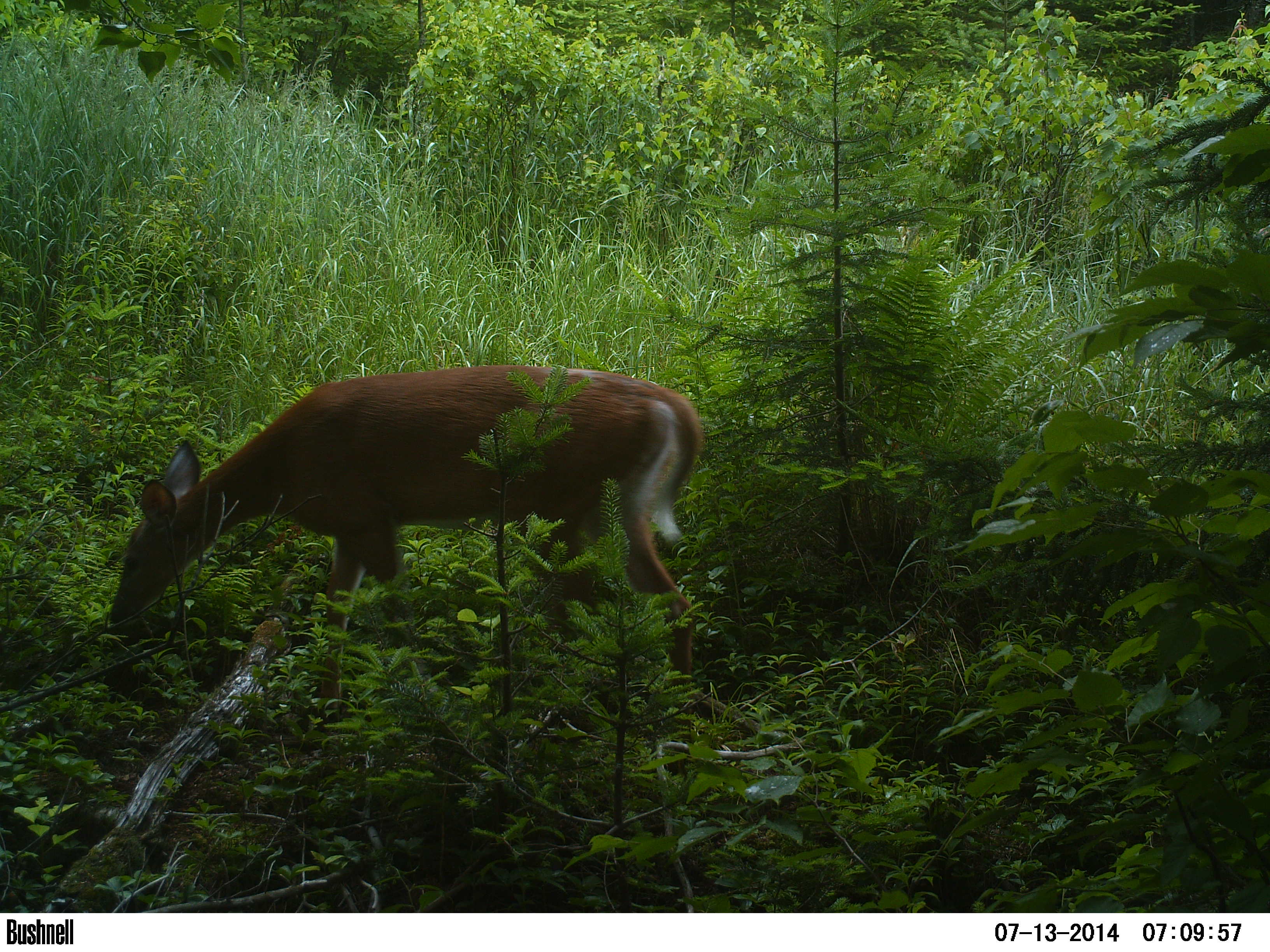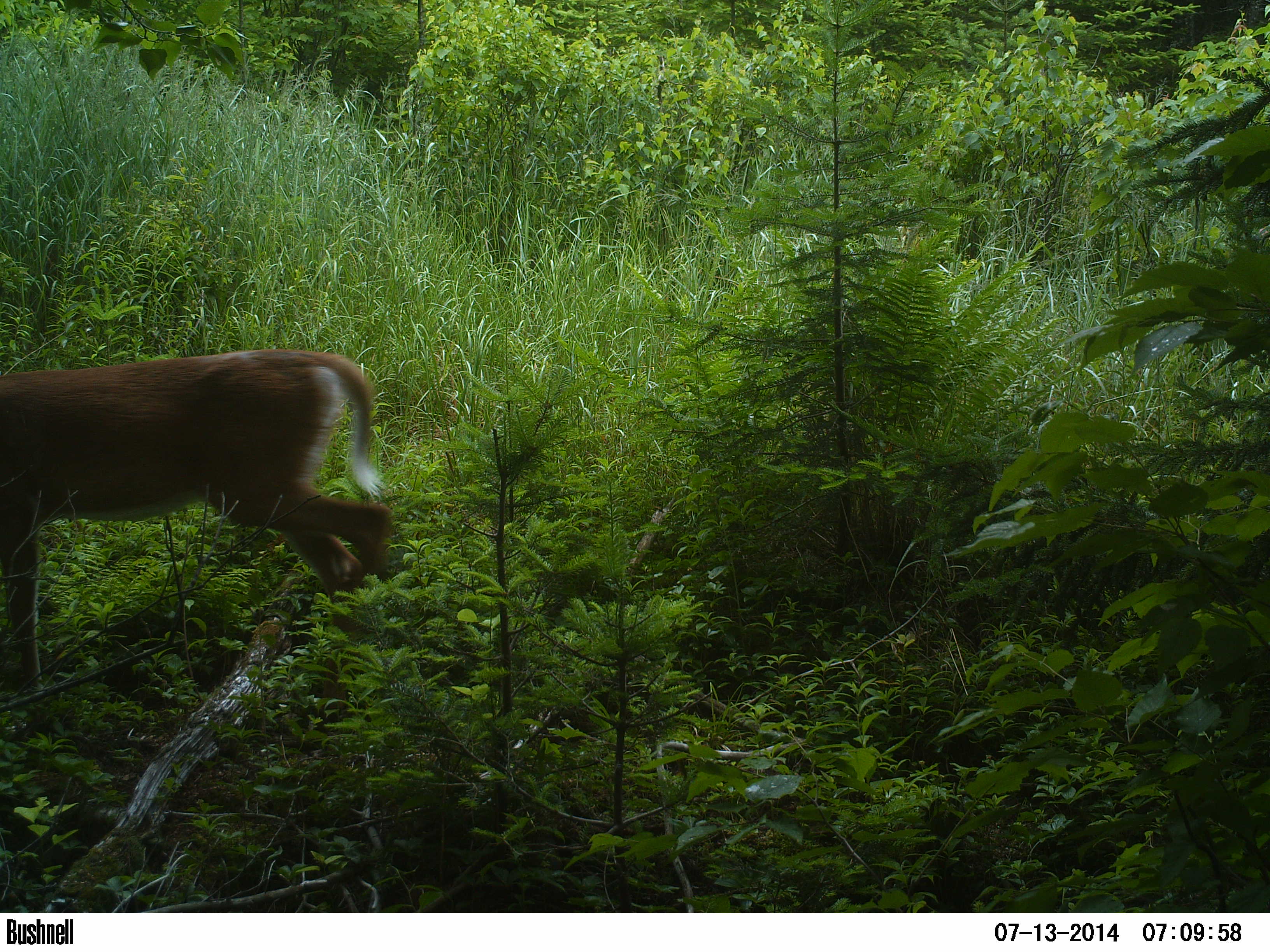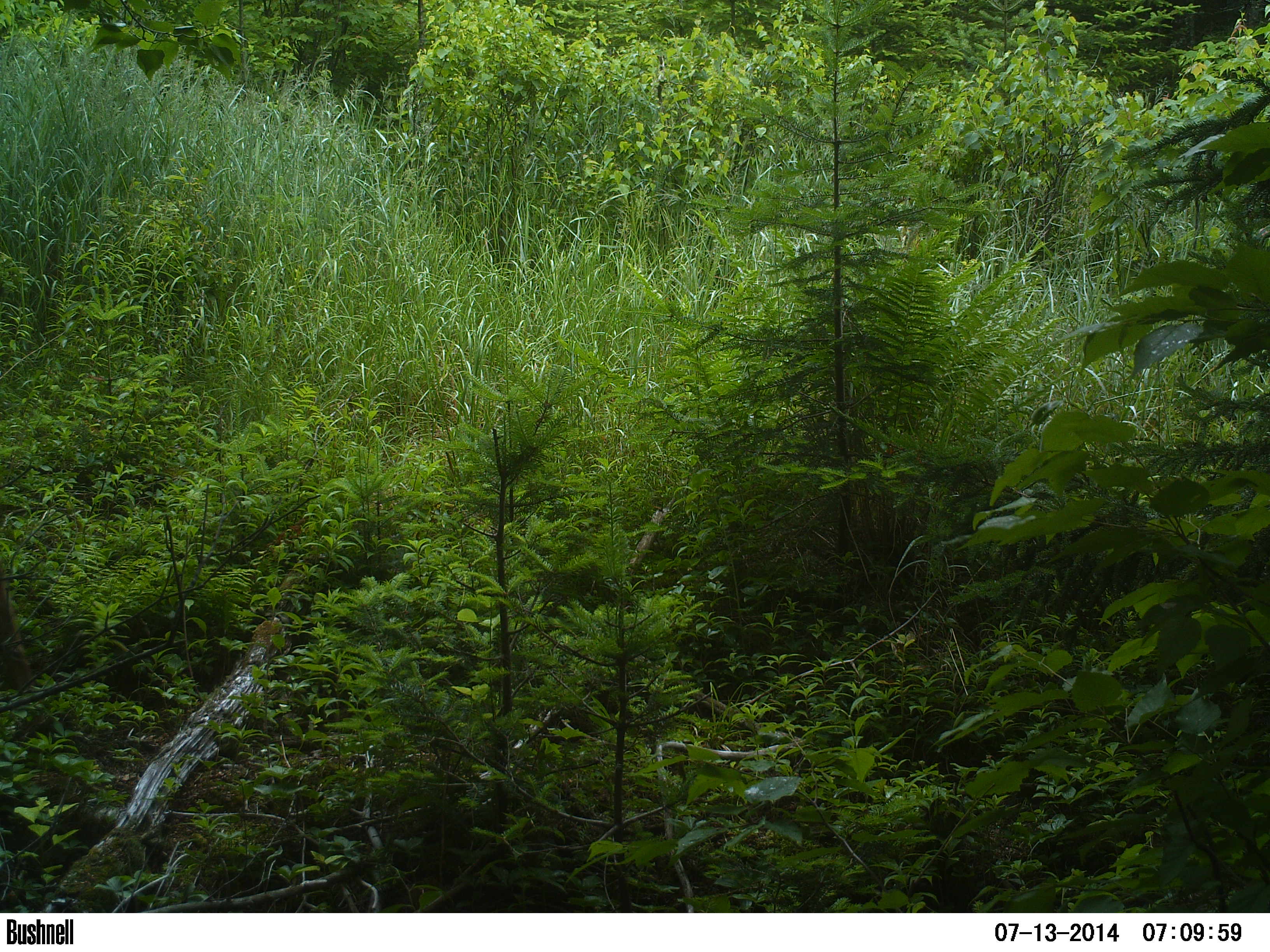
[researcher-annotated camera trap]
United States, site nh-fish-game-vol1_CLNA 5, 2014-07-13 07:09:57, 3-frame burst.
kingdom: Animalia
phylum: Chordata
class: Mammalia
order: Artiodactyla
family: Cervidae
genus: Odocoileus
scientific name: Odocoileus virginianus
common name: white-tailed deer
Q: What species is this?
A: White-tailed deer (Odocoileus virginianus).